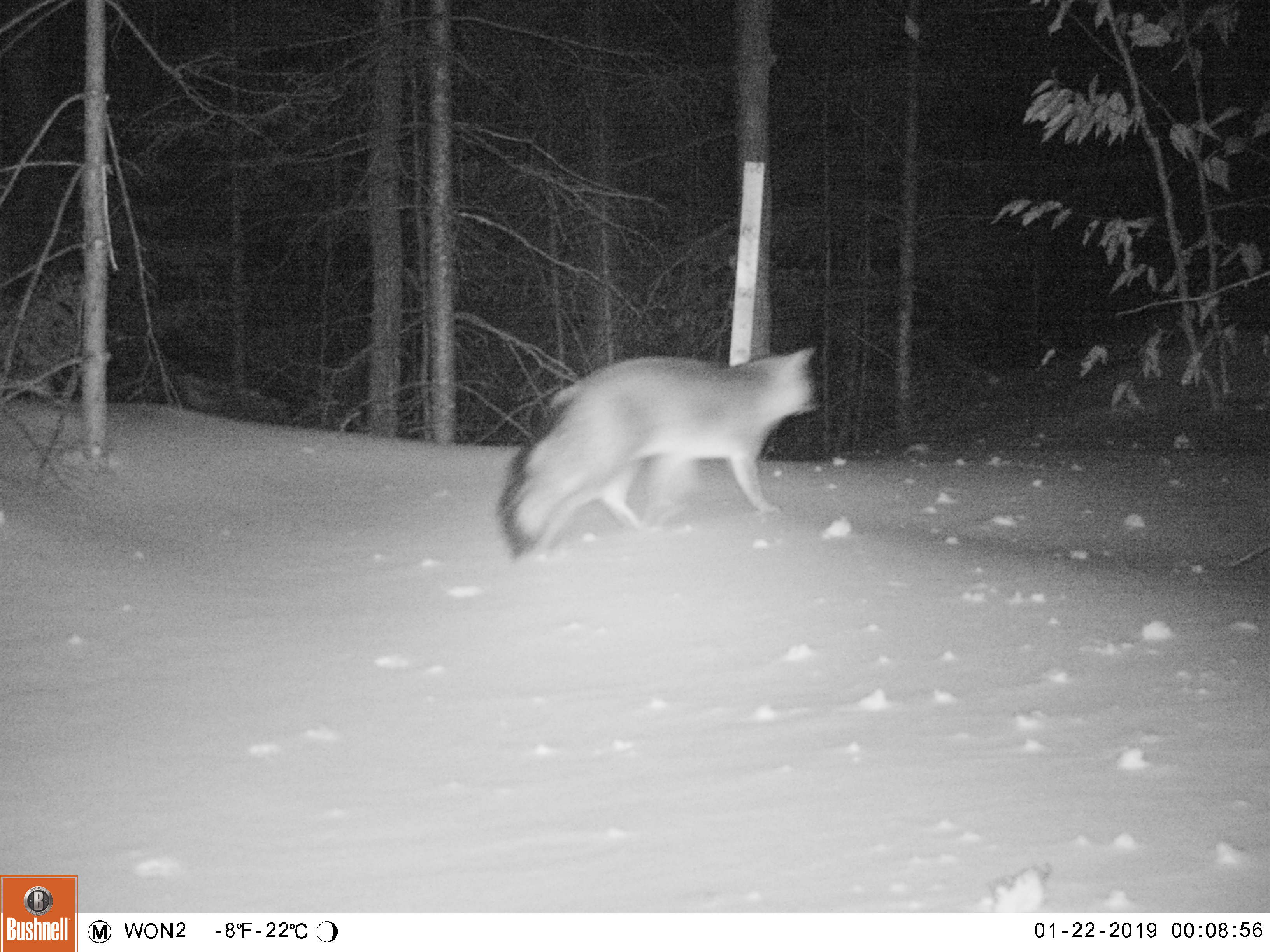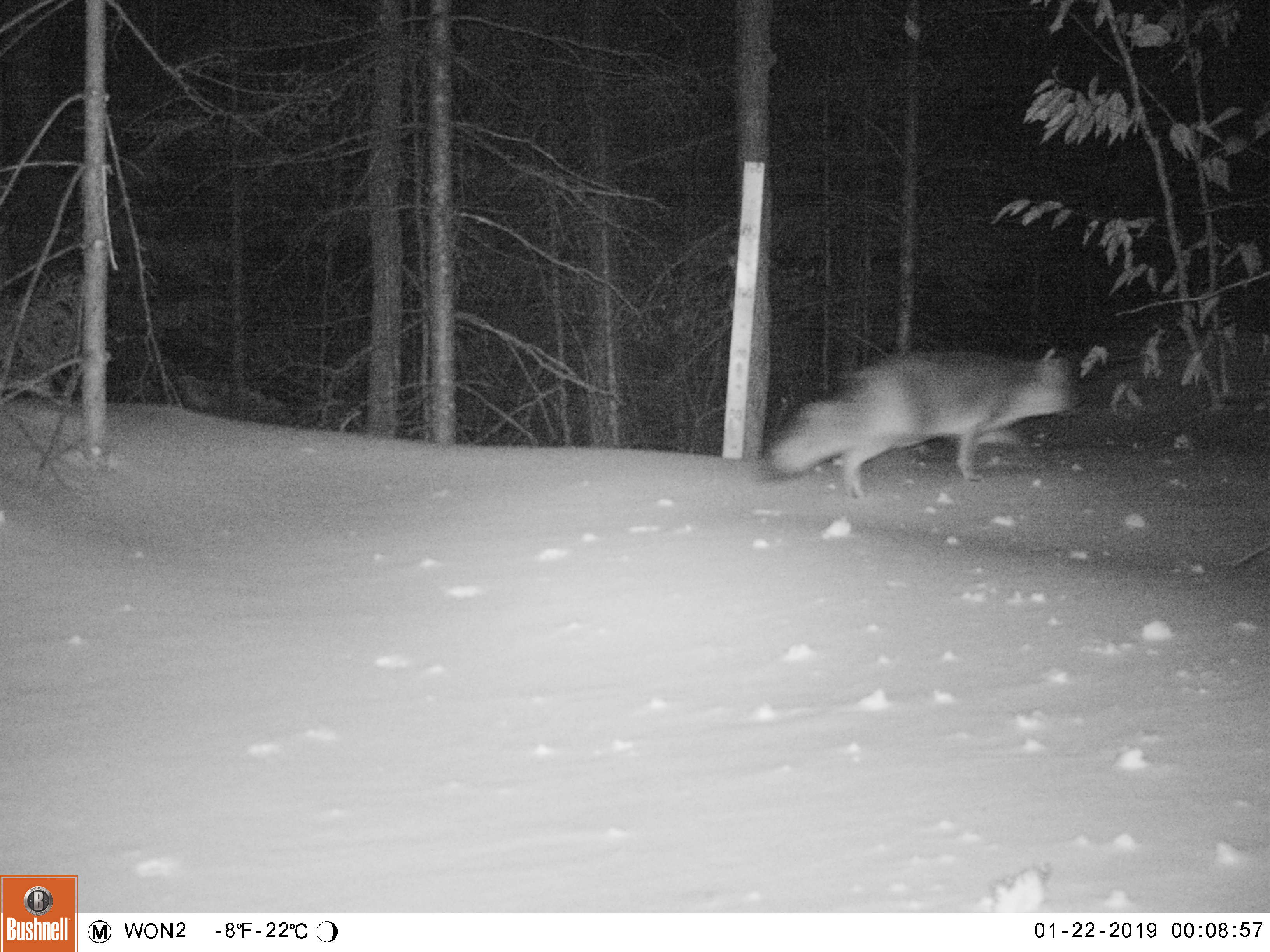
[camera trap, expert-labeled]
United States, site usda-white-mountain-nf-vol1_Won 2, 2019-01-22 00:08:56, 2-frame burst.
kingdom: Animalia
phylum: Chordata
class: Mammalia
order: Carnivora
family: Canidae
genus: Urocyon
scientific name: Urocyon cinereoargenteus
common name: gray fox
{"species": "gray fox (Urocyon cinereoargenteus)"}